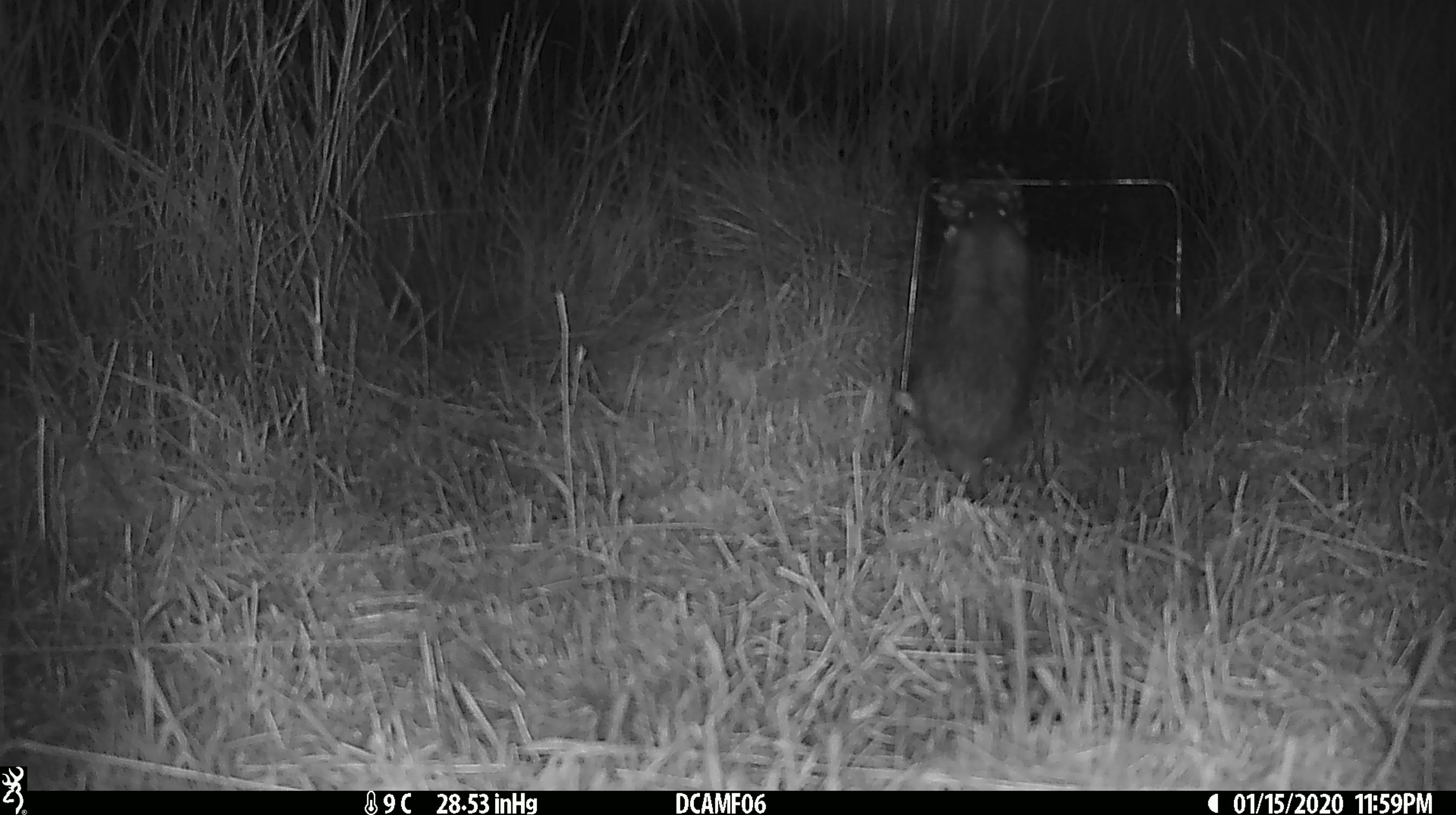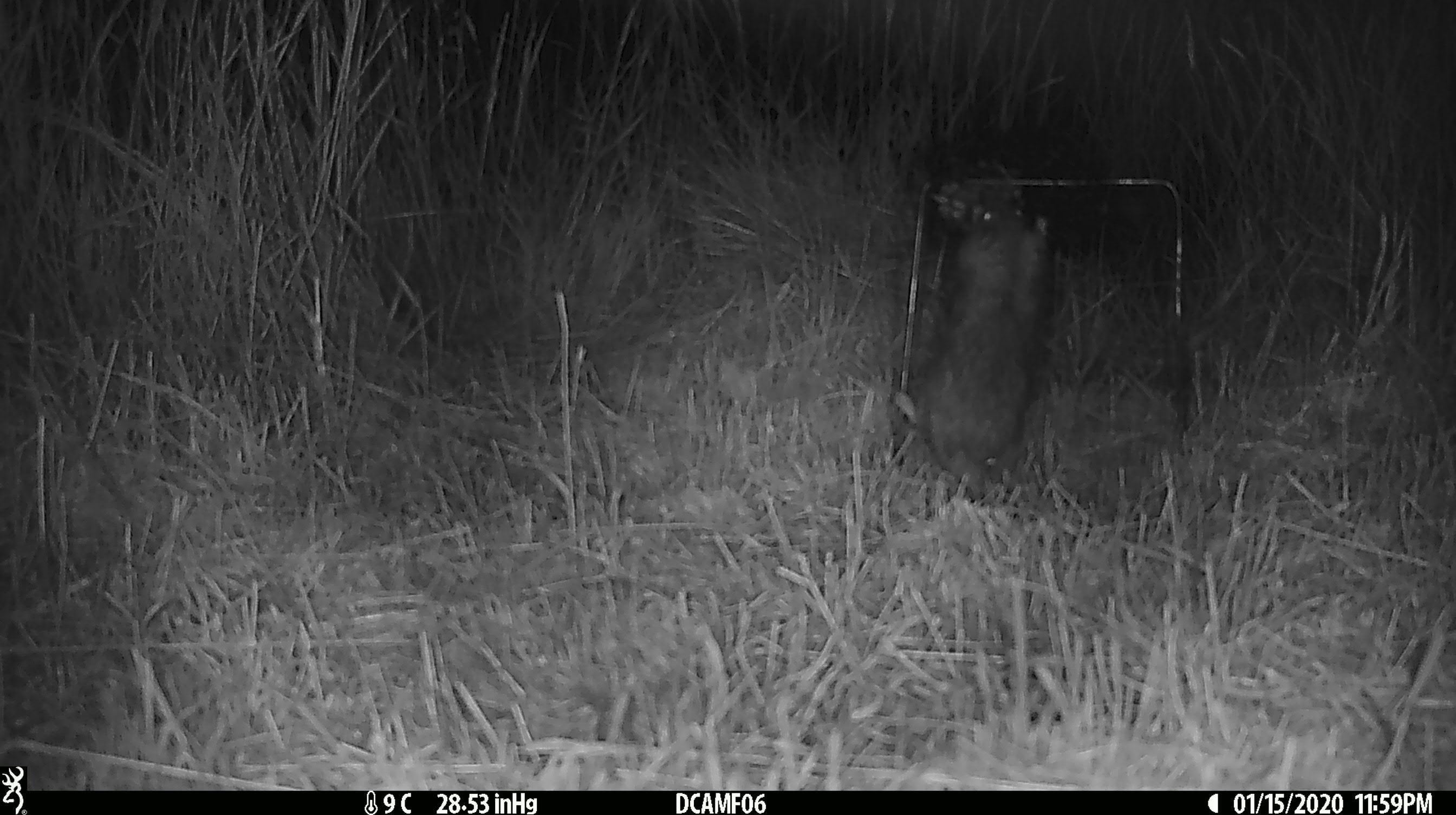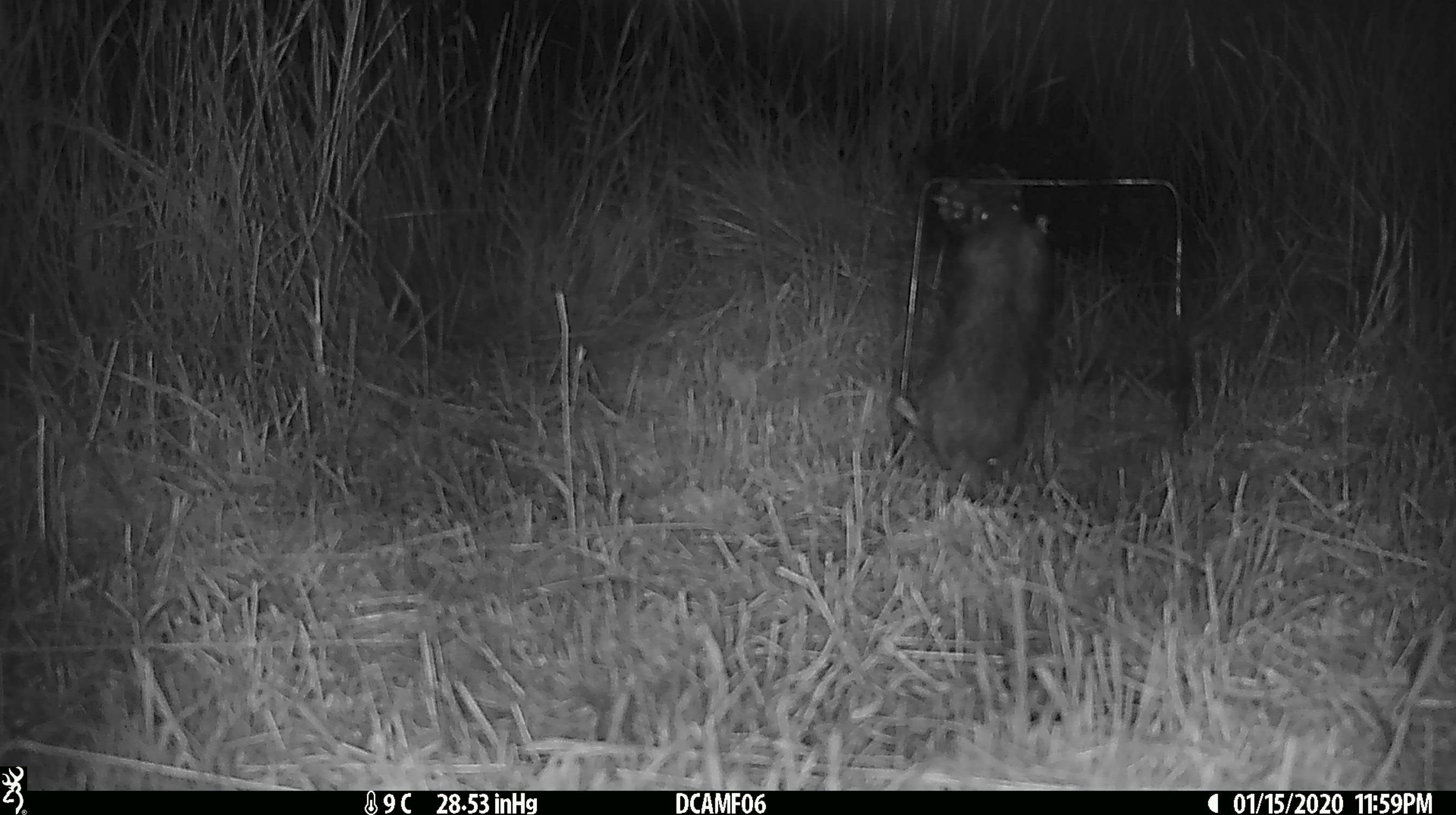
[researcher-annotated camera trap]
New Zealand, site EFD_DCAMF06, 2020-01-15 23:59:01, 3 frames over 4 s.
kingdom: Animalia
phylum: Chordata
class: Mammalia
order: Rodentia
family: Muridae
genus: Rattus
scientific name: Rattus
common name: rat